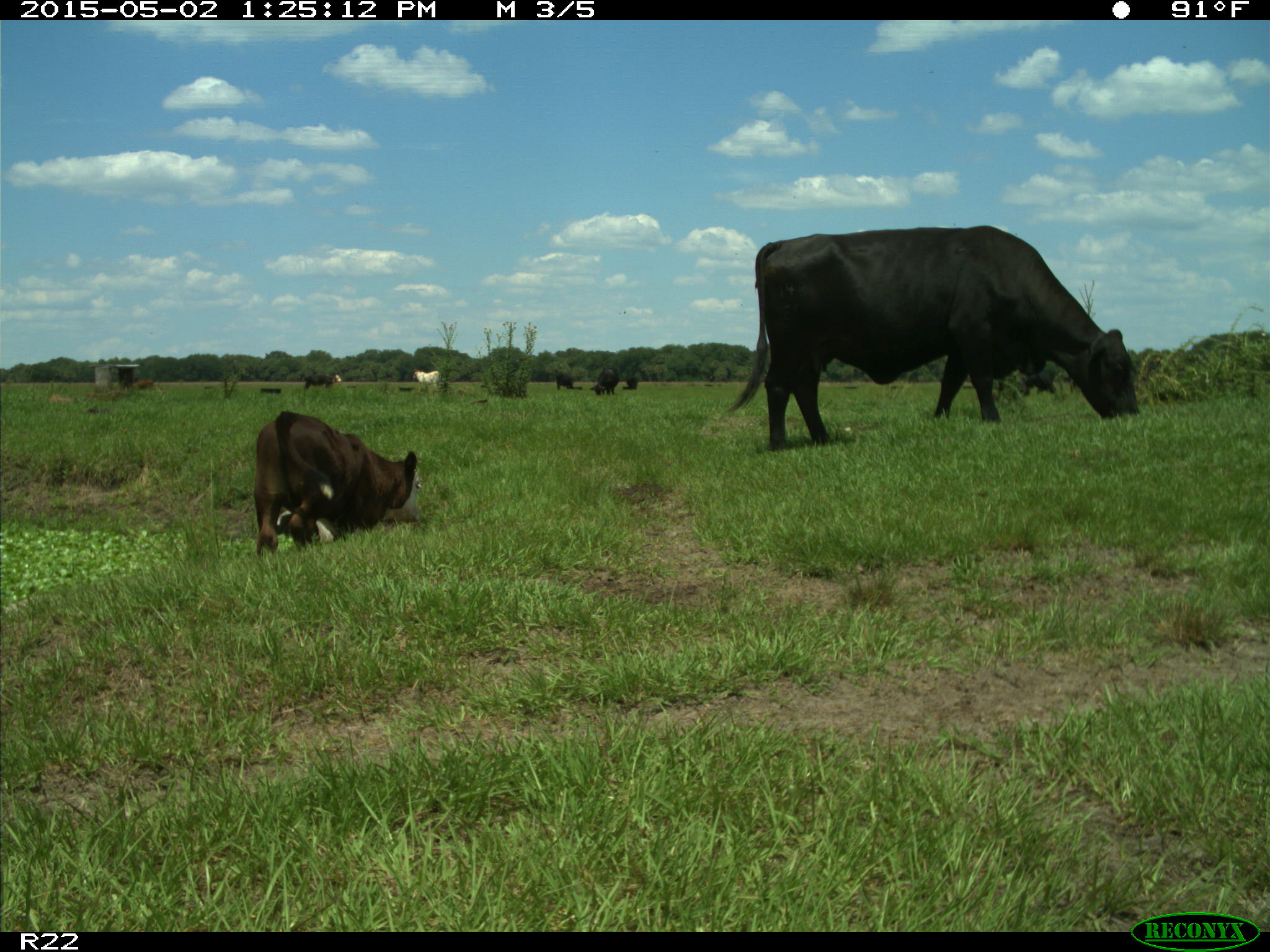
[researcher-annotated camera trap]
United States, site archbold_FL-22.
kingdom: Animalia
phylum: Chordata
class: Mammalia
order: Artiodactyla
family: Bovidae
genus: Bos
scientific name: Bos taurus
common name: domestic cow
Bos taurus (domestic cow).